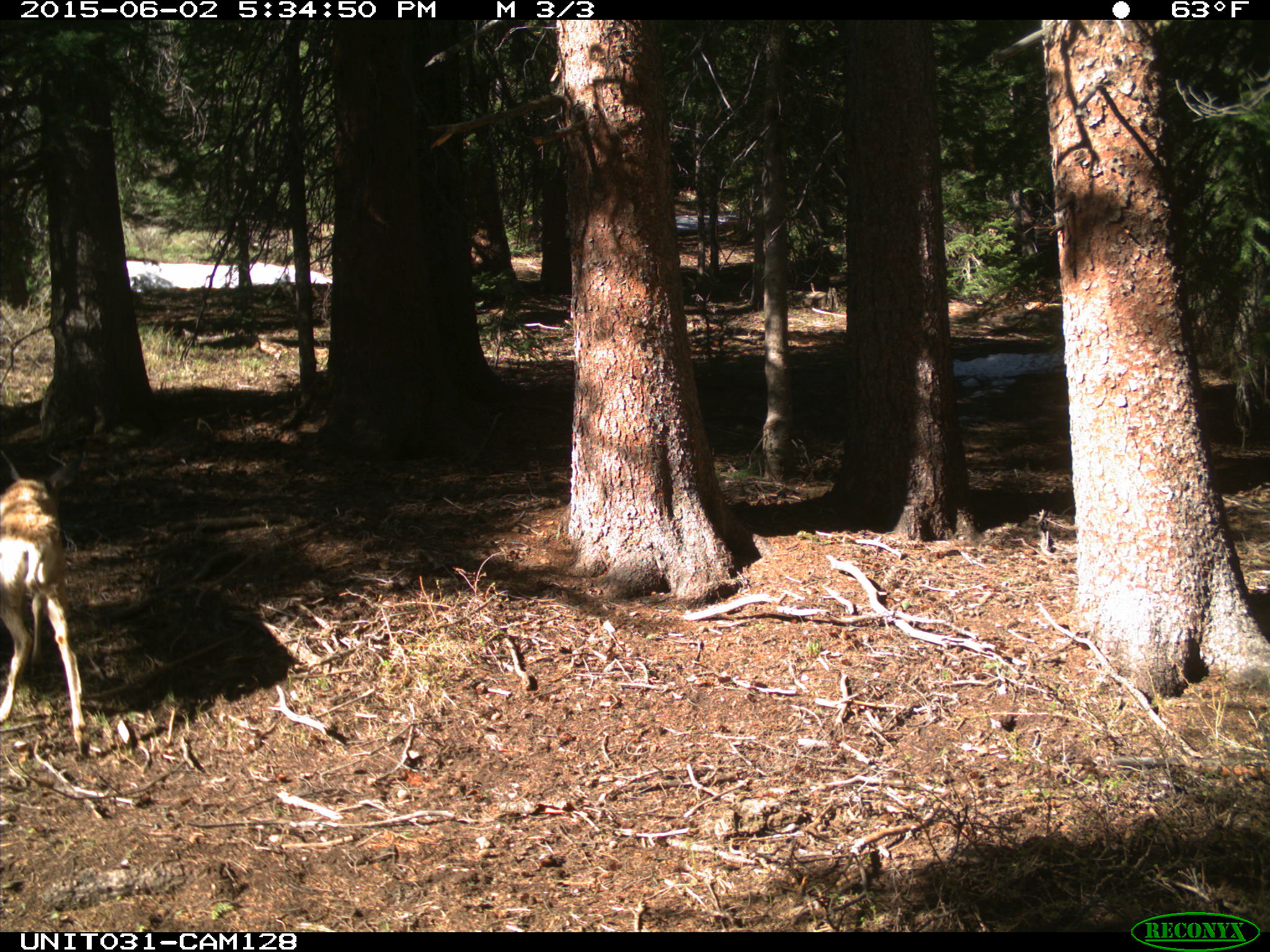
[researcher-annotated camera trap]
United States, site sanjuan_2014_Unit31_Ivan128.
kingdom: Animalia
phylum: Chordata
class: Mammalia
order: Artiodactyla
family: Cervidae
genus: Odocoileus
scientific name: Odocoileus hemionus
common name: mule deer